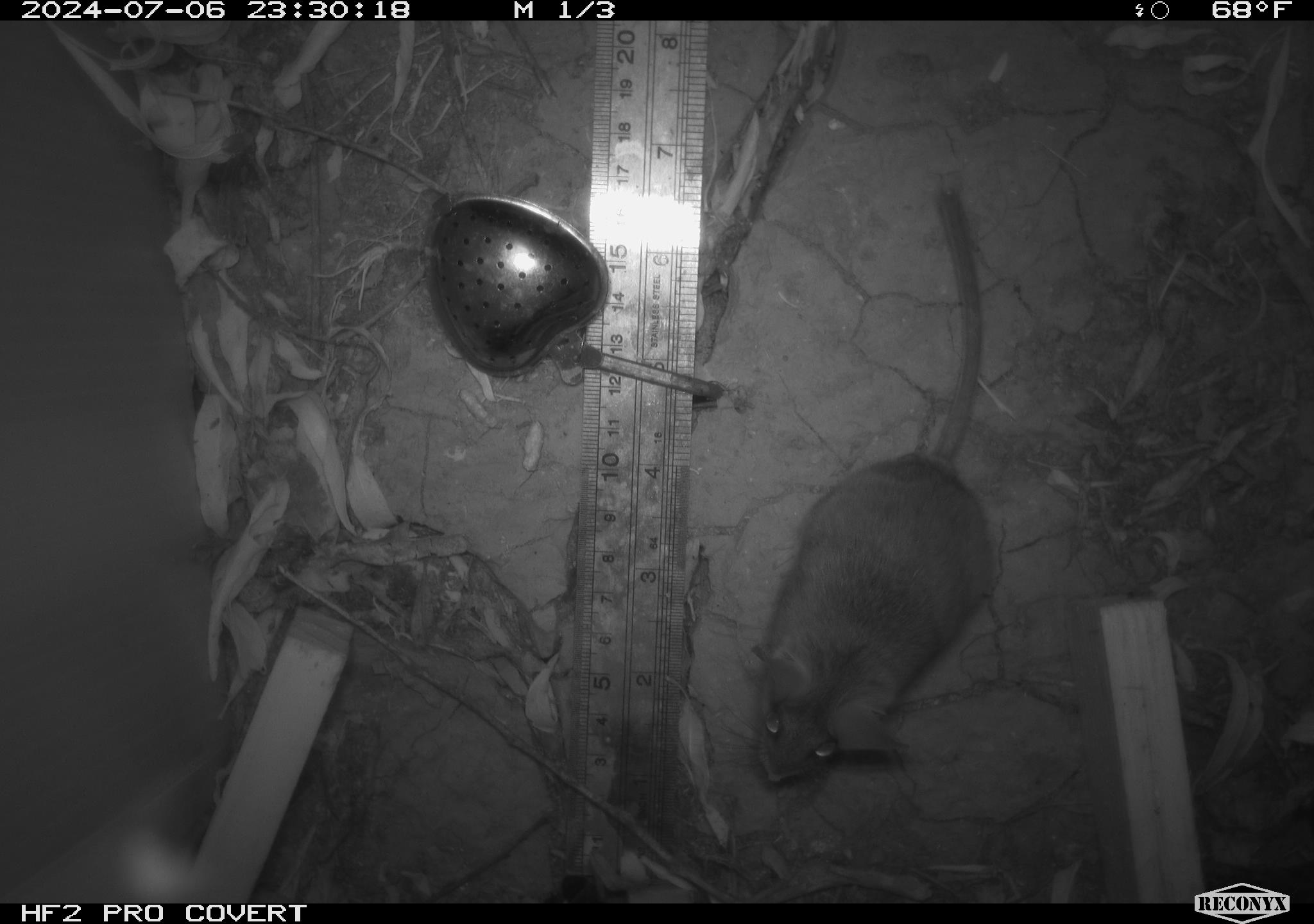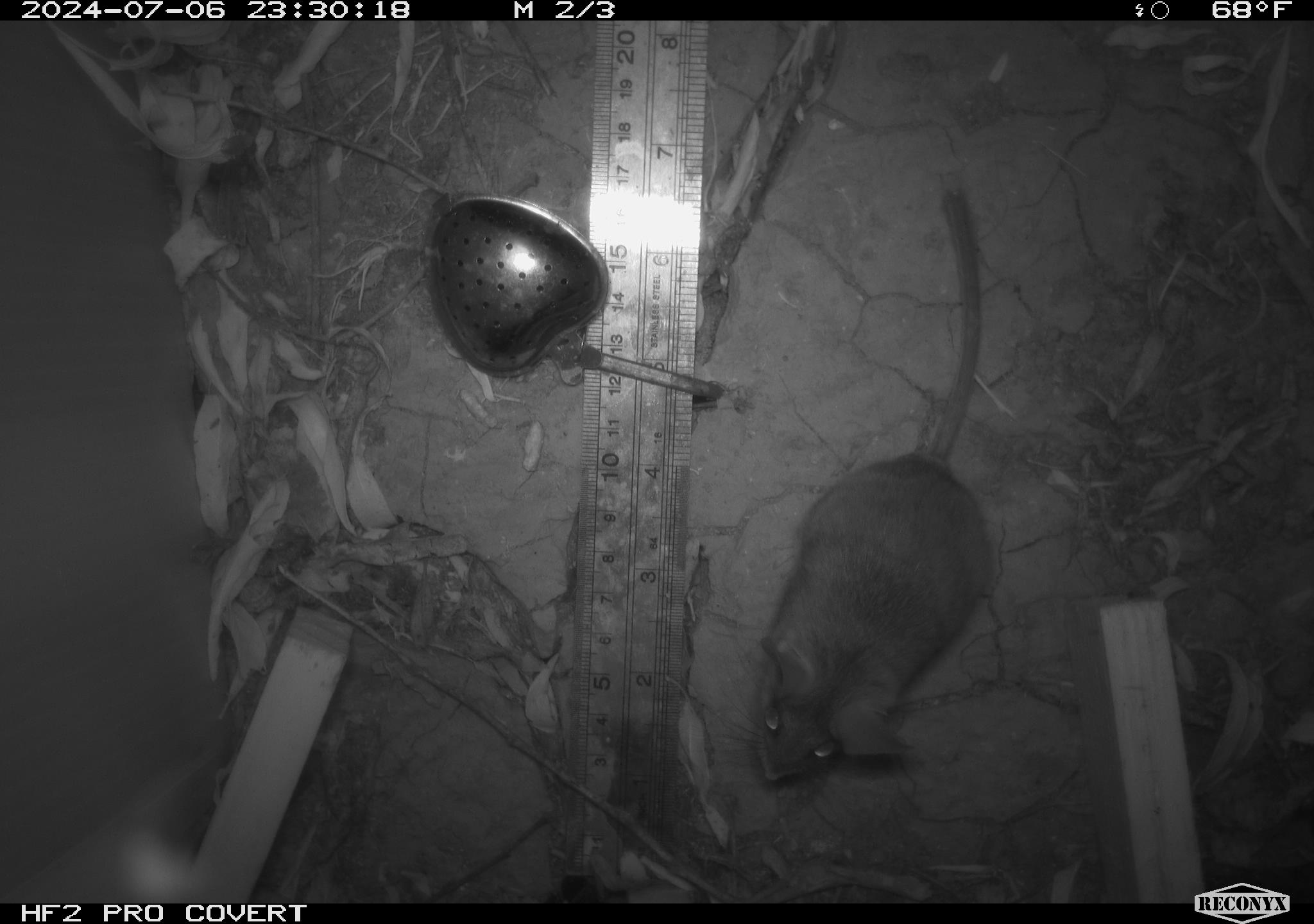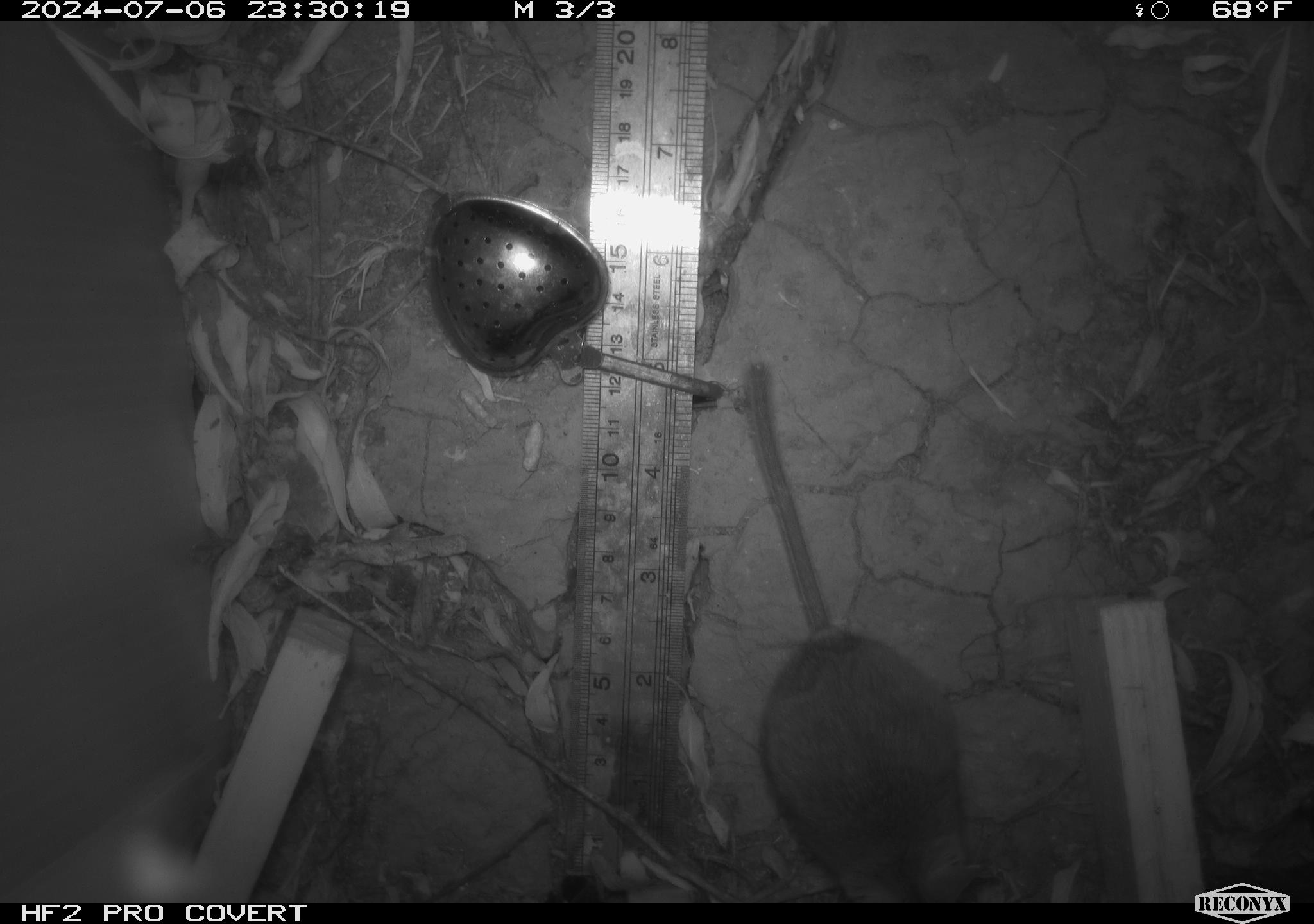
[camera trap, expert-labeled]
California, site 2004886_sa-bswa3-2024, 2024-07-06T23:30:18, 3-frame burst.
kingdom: Animalia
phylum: Chordata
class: Mammalia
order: Rodentia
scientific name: Rodentia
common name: mouse species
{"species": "mouse species (Rodentia)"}